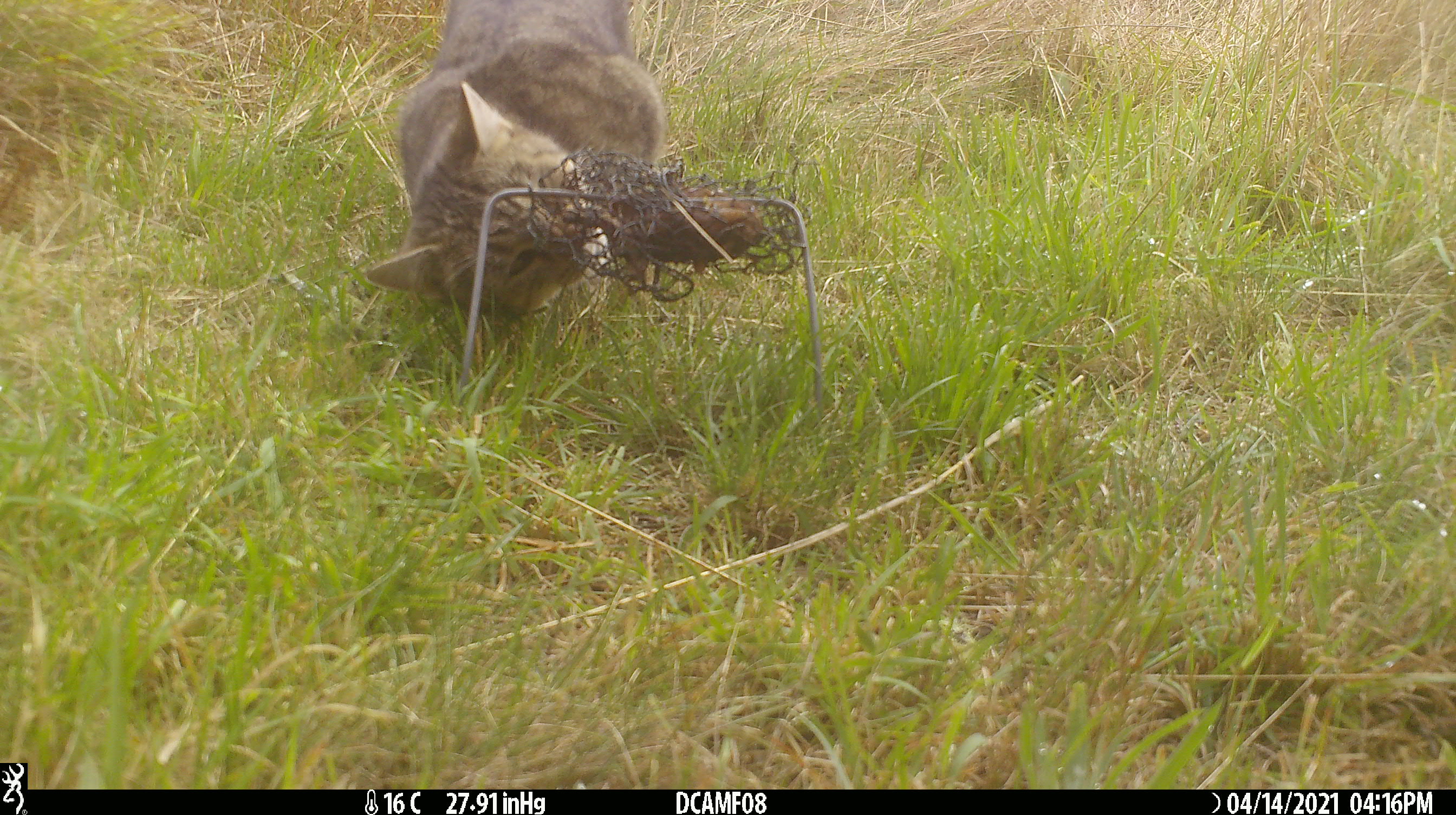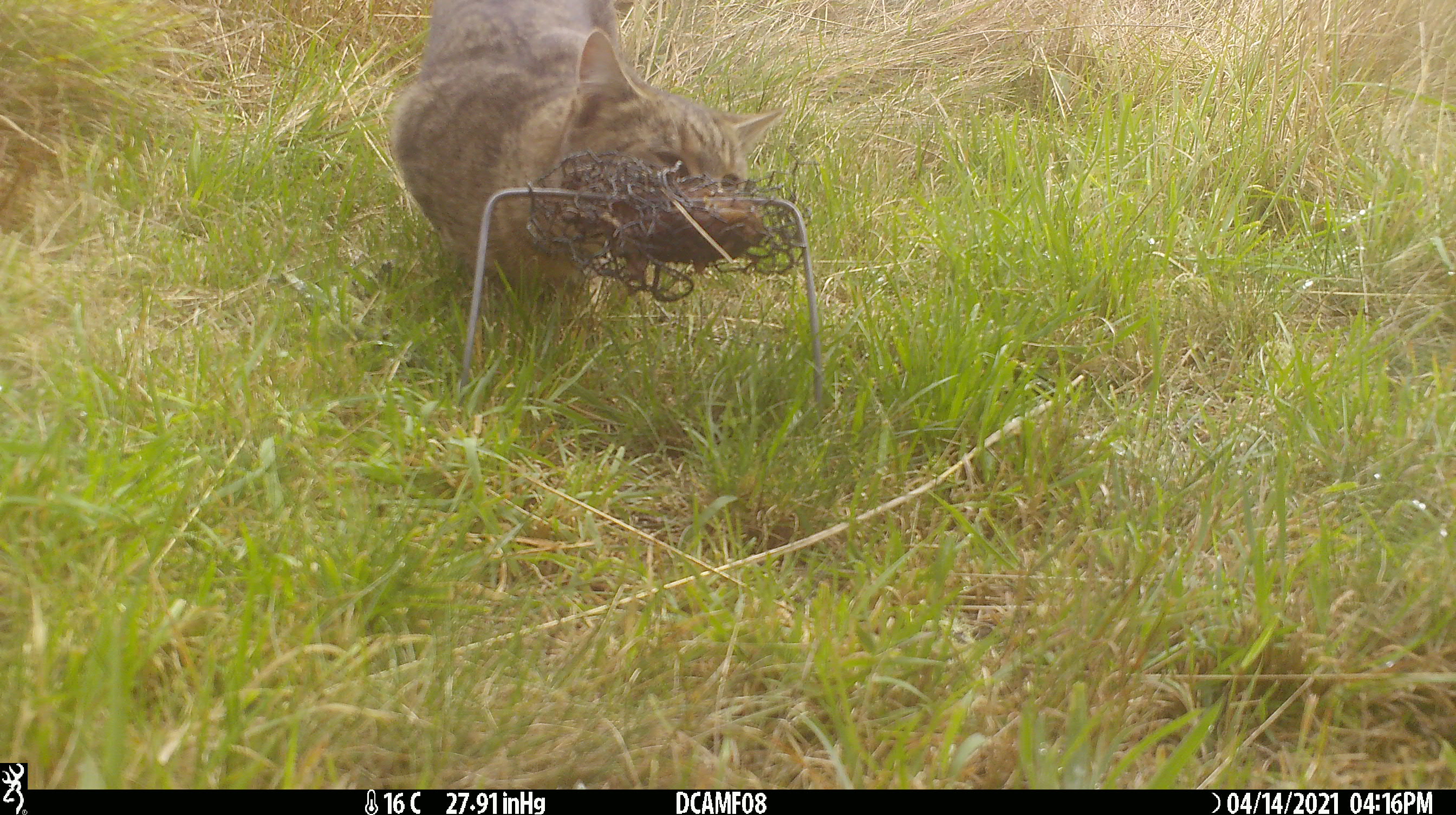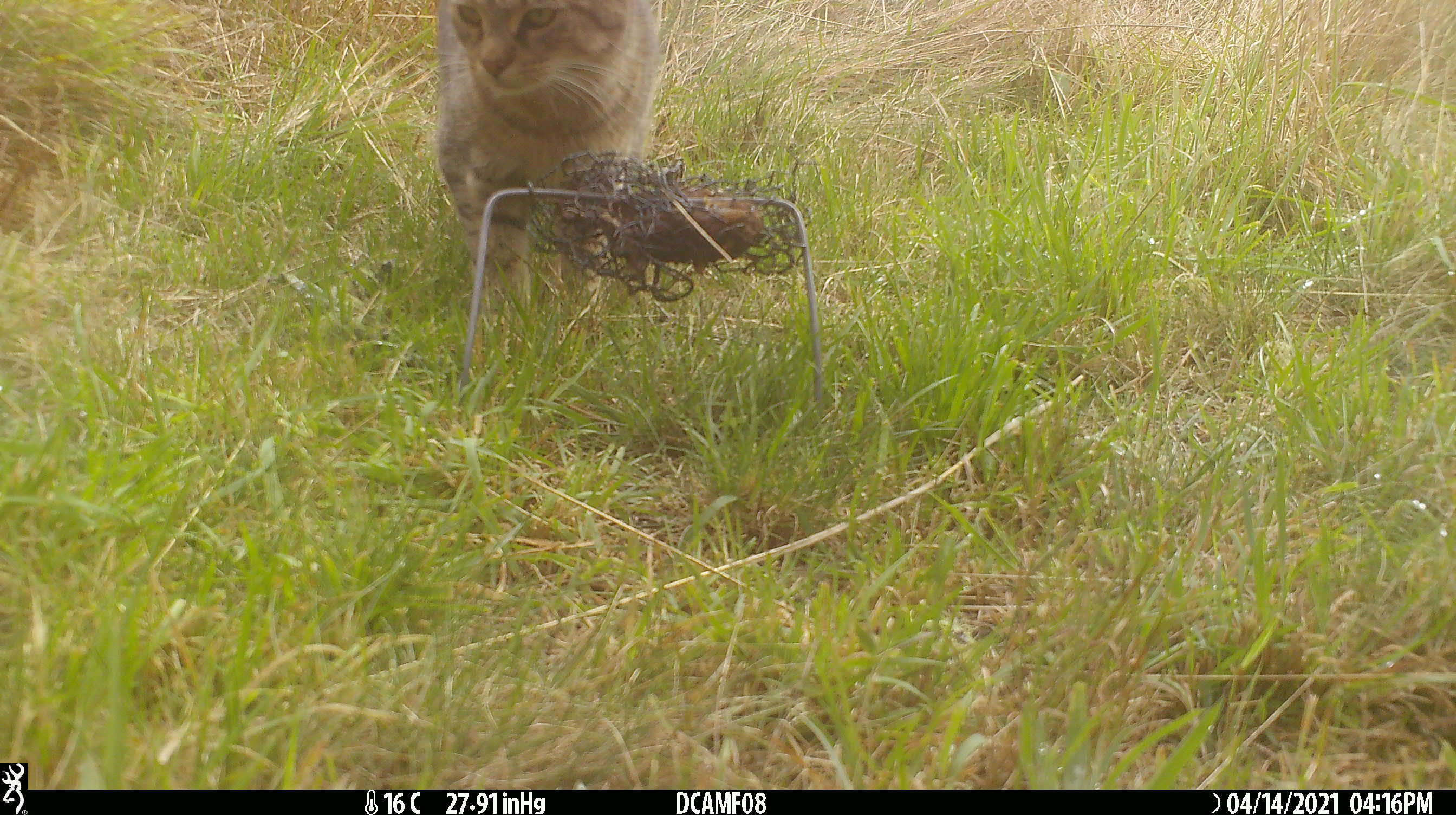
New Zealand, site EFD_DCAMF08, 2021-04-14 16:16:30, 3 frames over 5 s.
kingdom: Animalia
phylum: Chordata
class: Mammalia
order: Carnivora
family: Felidae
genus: Felis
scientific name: Felis catus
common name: domestic cat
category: cat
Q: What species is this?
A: Cat (domestic cat) (Felis catus).